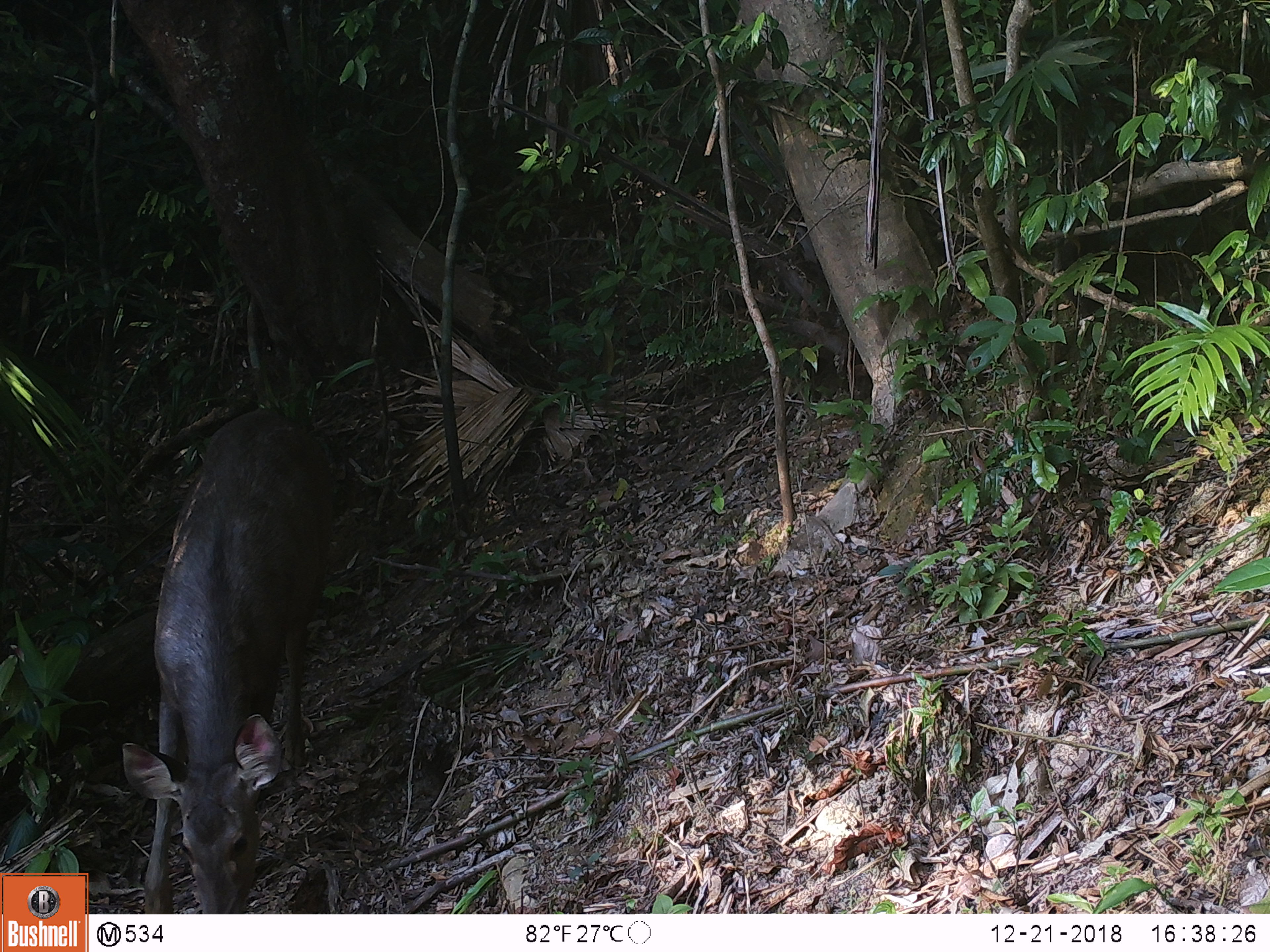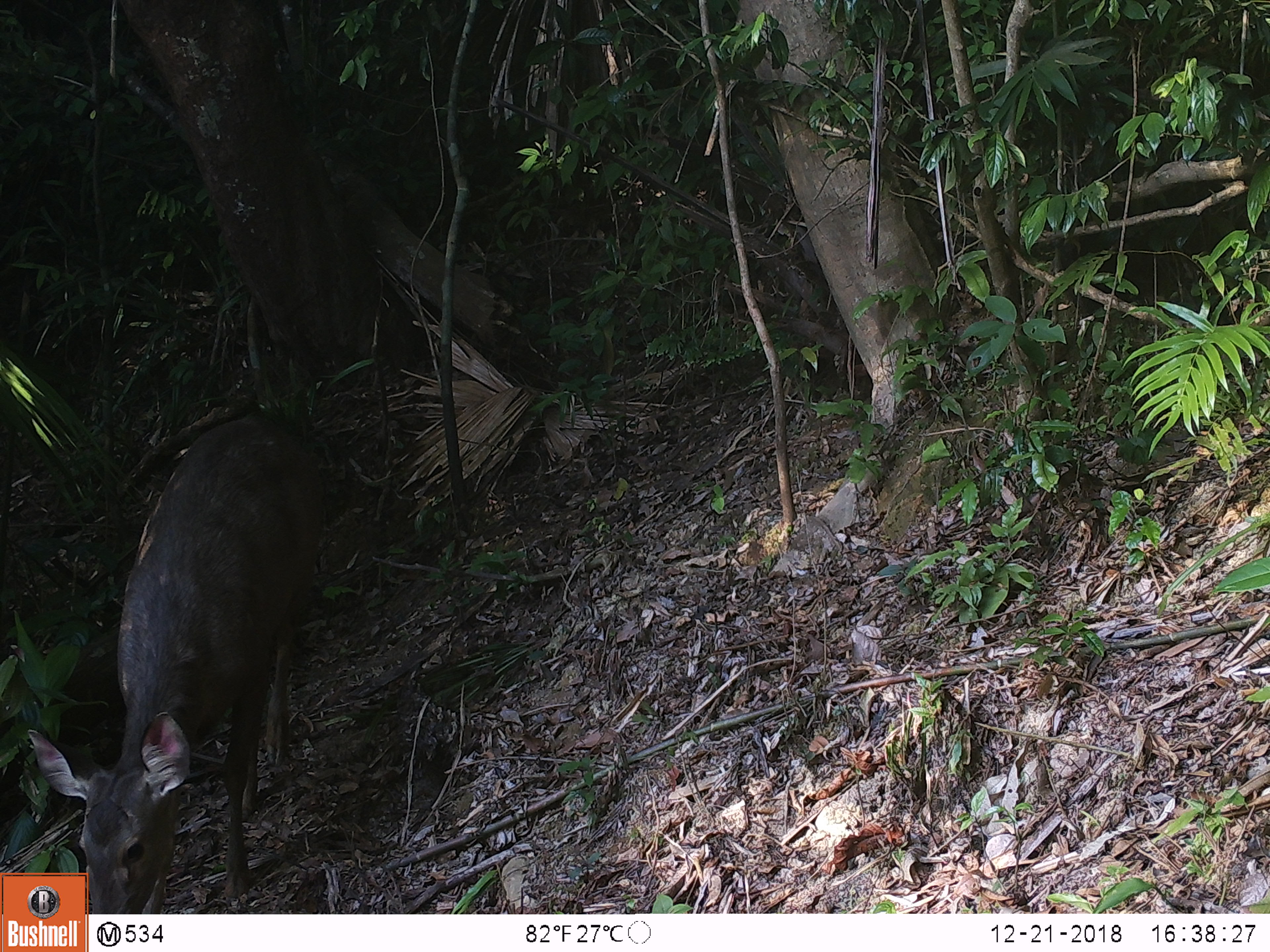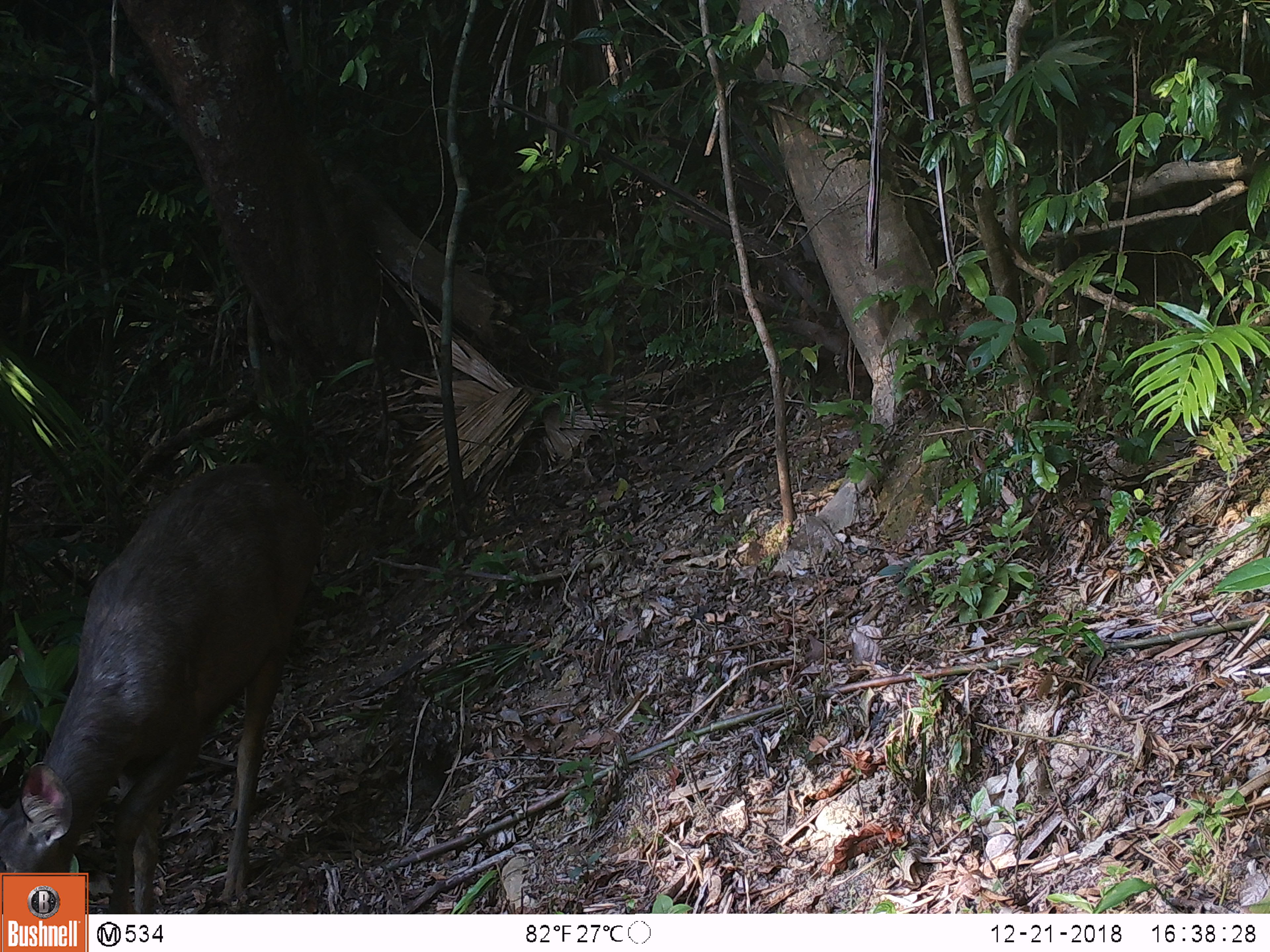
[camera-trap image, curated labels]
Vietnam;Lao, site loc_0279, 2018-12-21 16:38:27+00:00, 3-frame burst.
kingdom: Animalia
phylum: Chordata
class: Mammalia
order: Artiodactyla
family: Cervidae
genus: Rusa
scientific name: Rusa unicolor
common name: sambar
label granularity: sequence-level